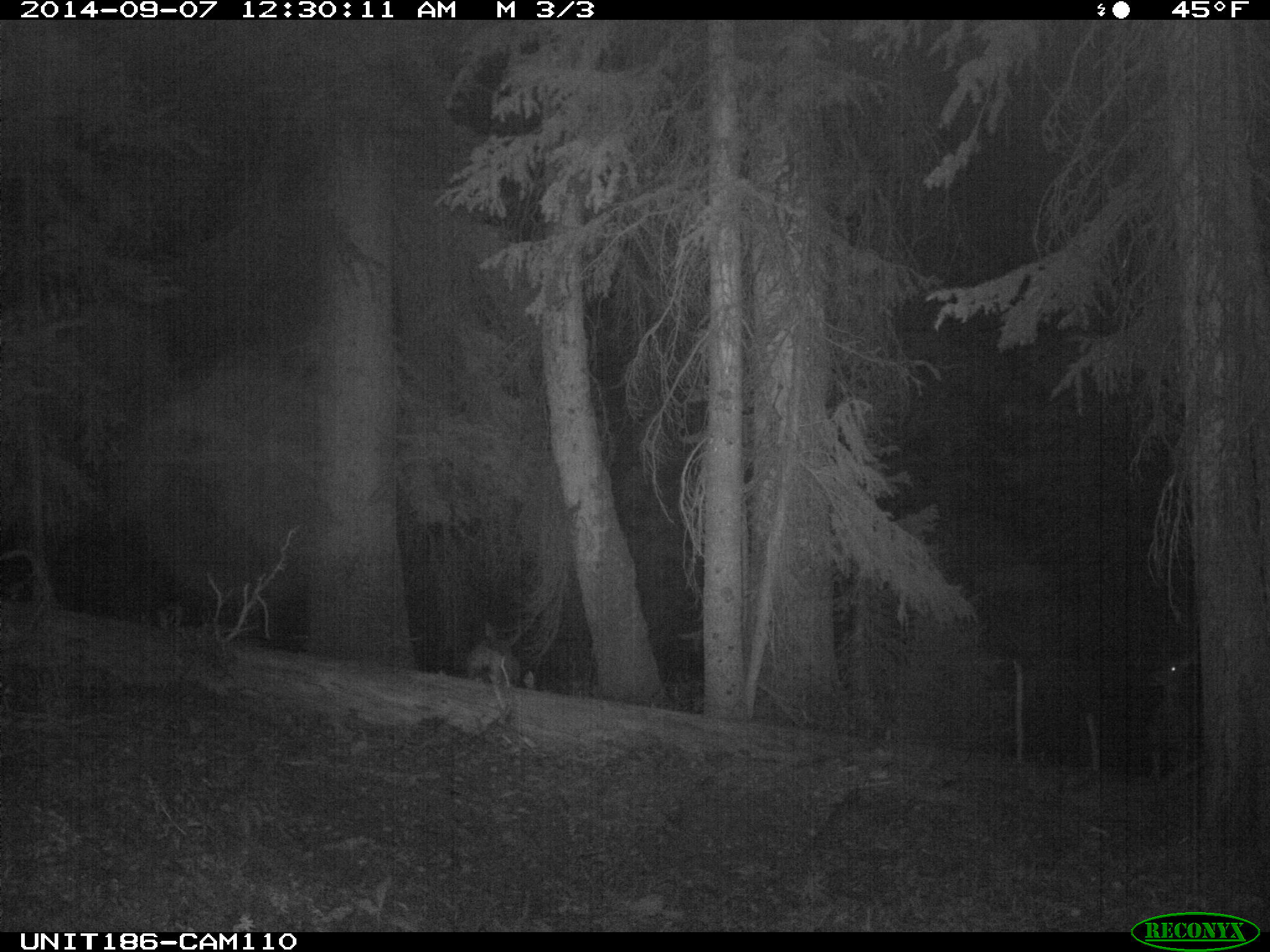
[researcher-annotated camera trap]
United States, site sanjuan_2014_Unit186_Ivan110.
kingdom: Animalia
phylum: Chordata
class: Mammalia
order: Artiodactyla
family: Cervidae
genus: Odocoileus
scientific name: Odocoileus hemionus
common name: mule deer